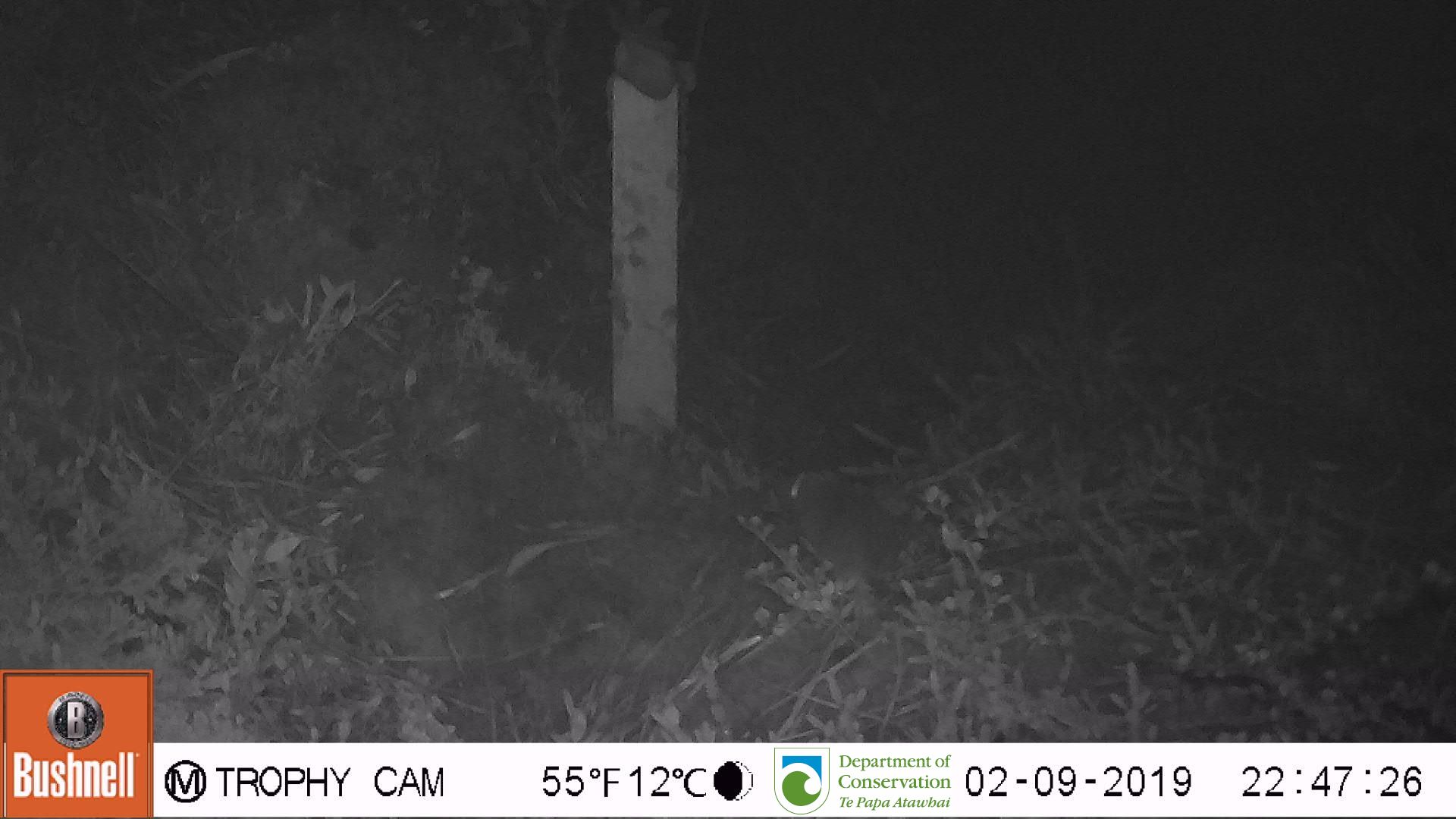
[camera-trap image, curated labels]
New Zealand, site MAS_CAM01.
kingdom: Animalia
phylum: Chordata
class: Mammalia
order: Rodentia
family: Muridae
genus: Mus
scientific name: Mus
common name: mouse